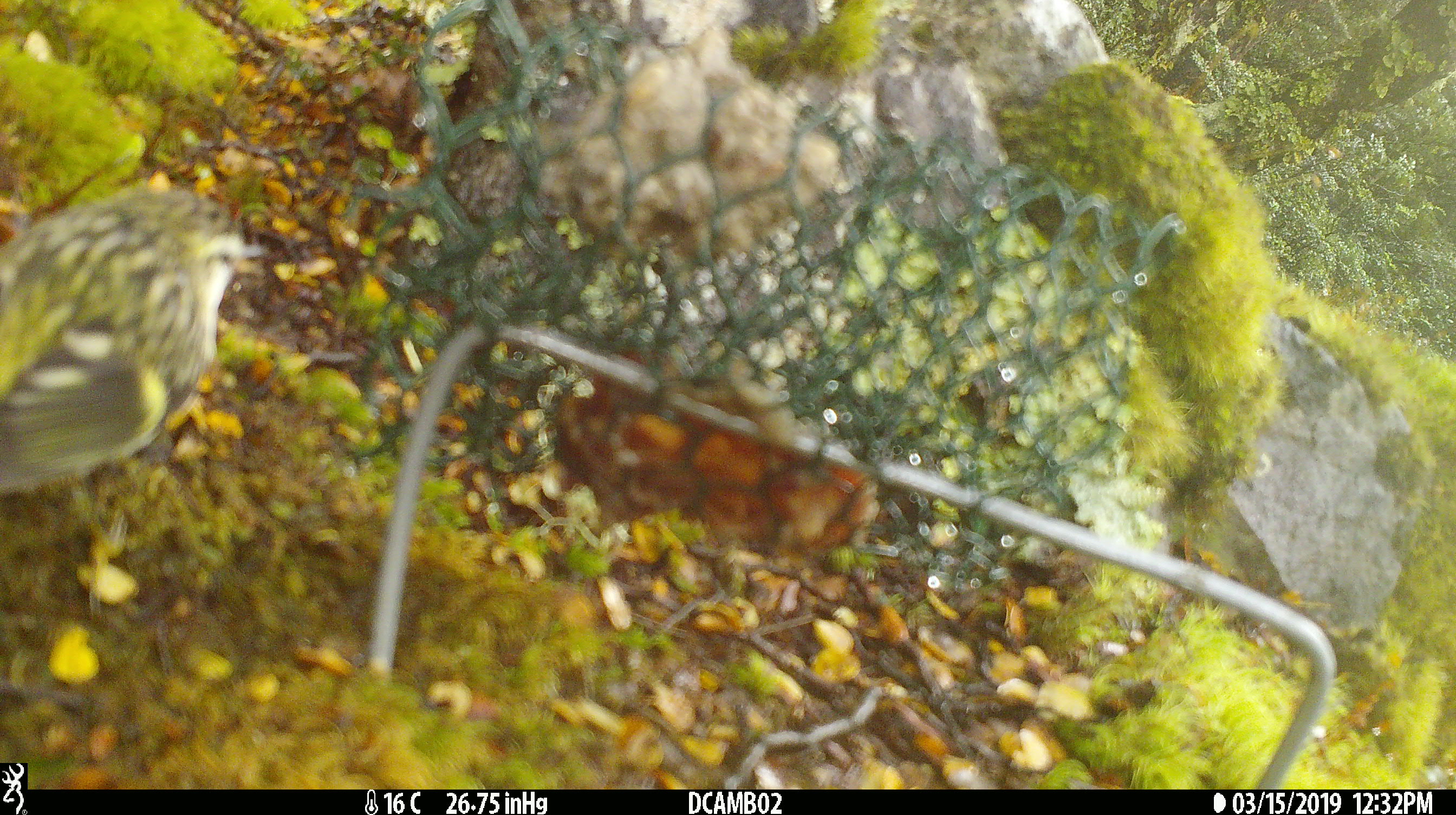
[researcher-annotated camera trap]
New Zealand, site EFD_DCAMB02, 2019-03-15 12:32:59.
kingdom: Animalia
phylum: Chordata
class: Aves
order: Passeriformes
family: Acanthisittidae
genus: Acanthisitta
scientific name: Acanthisitta chloris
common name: rifleman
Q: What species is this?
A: Rifleman (Acanthisitta chloris).